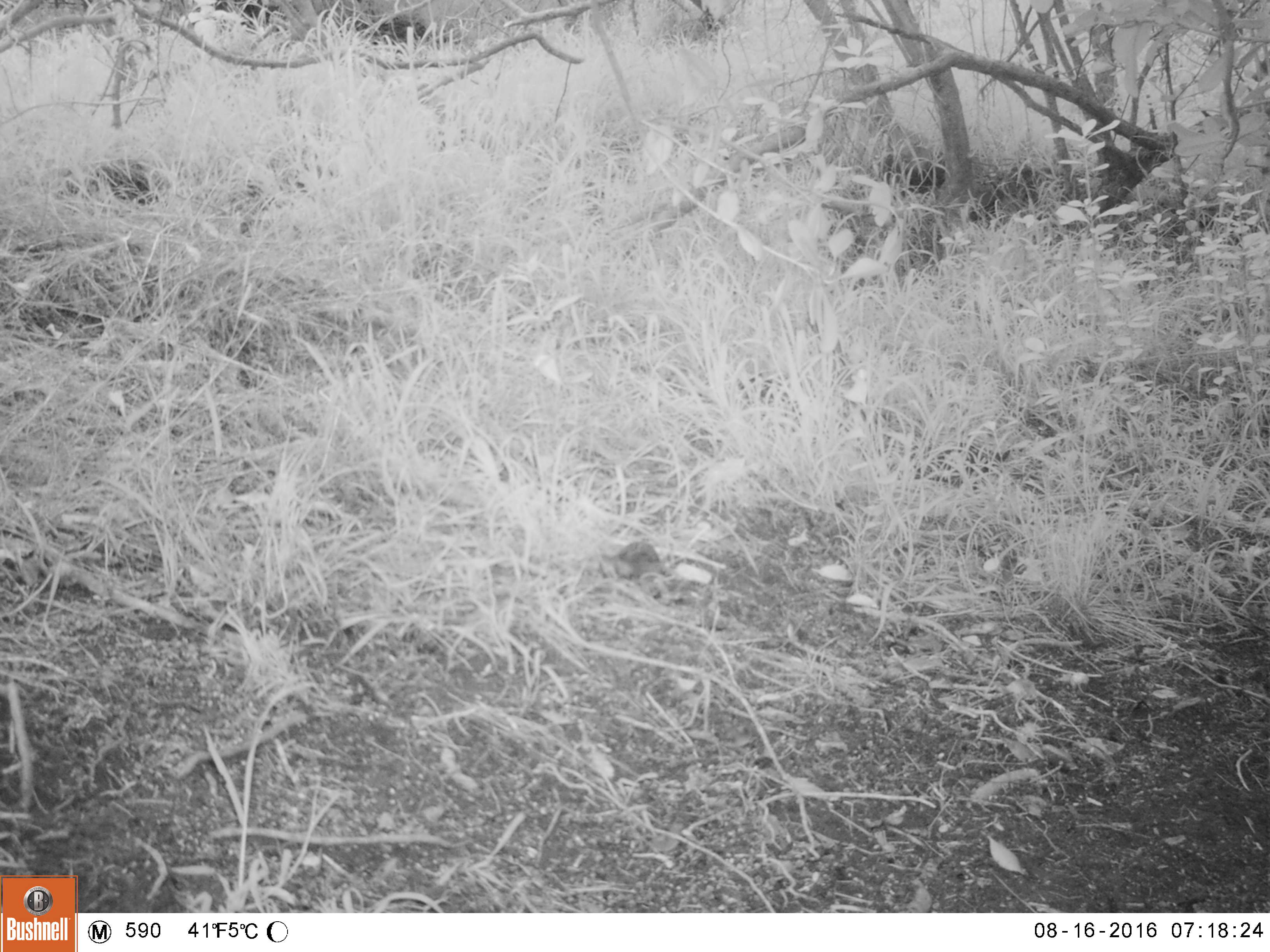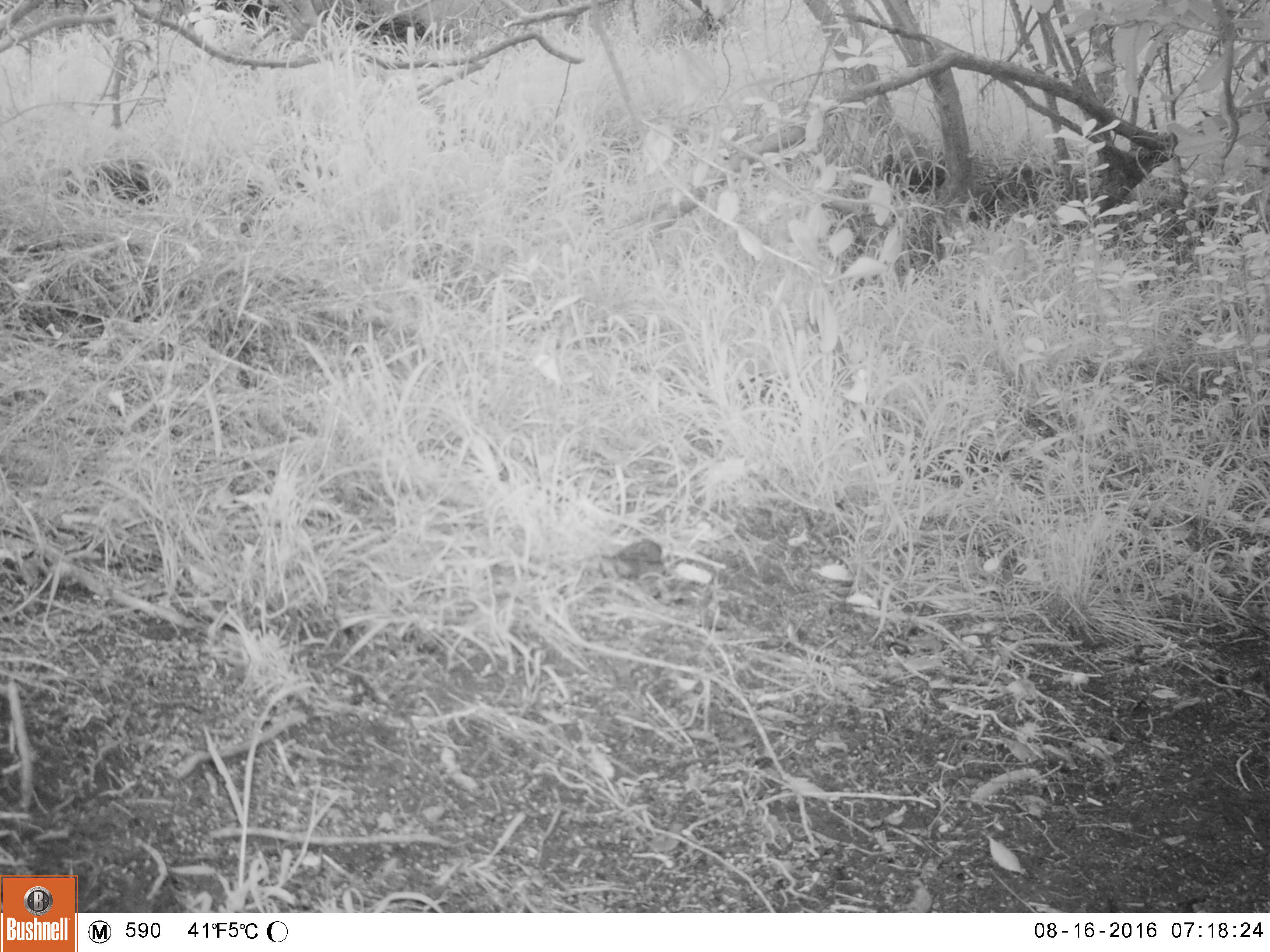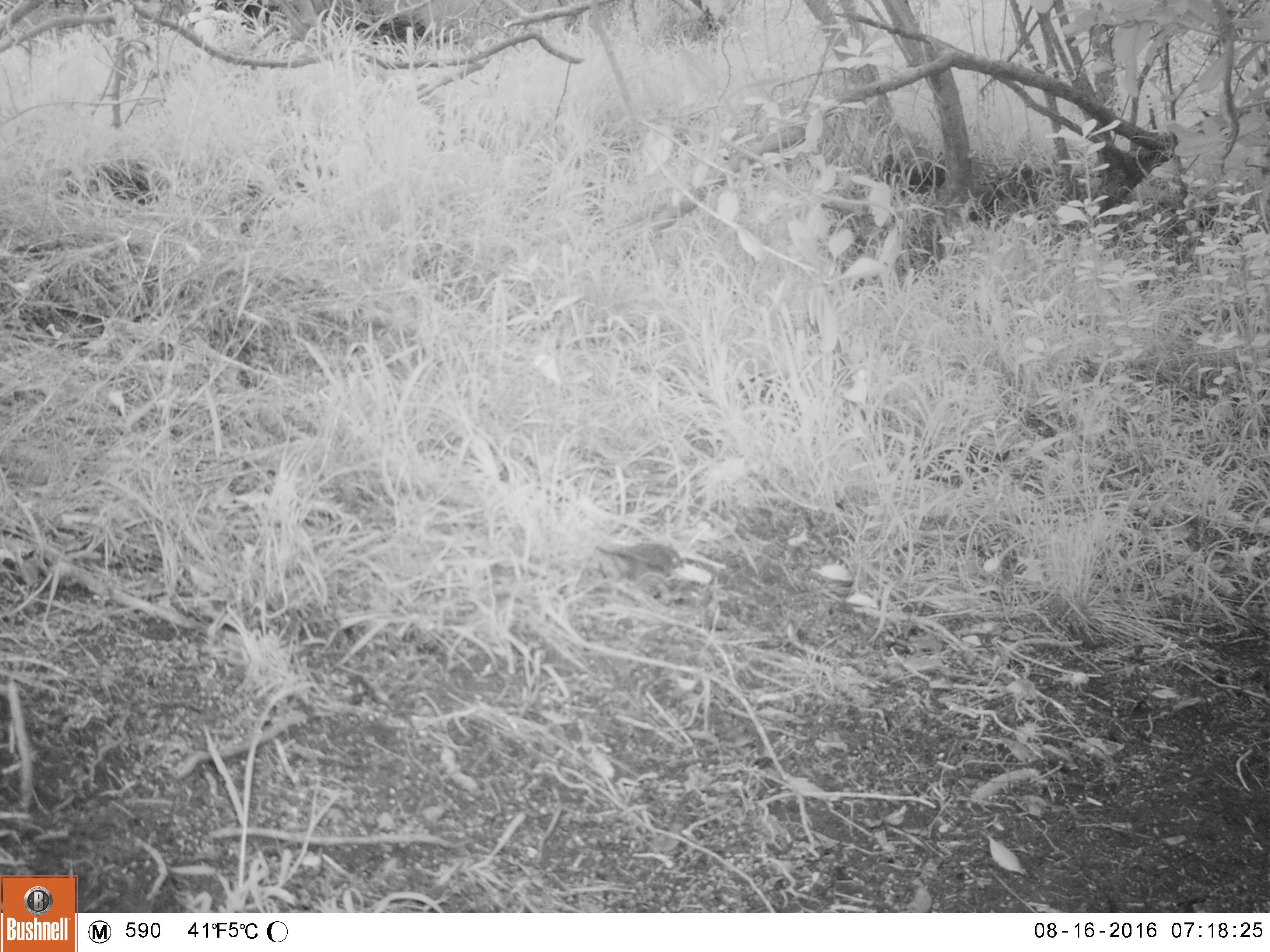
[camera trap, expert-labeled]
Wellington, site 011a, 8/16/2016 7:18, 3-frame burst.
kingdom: Animalia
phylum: Chordata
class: Aves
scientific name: Aves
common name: bird